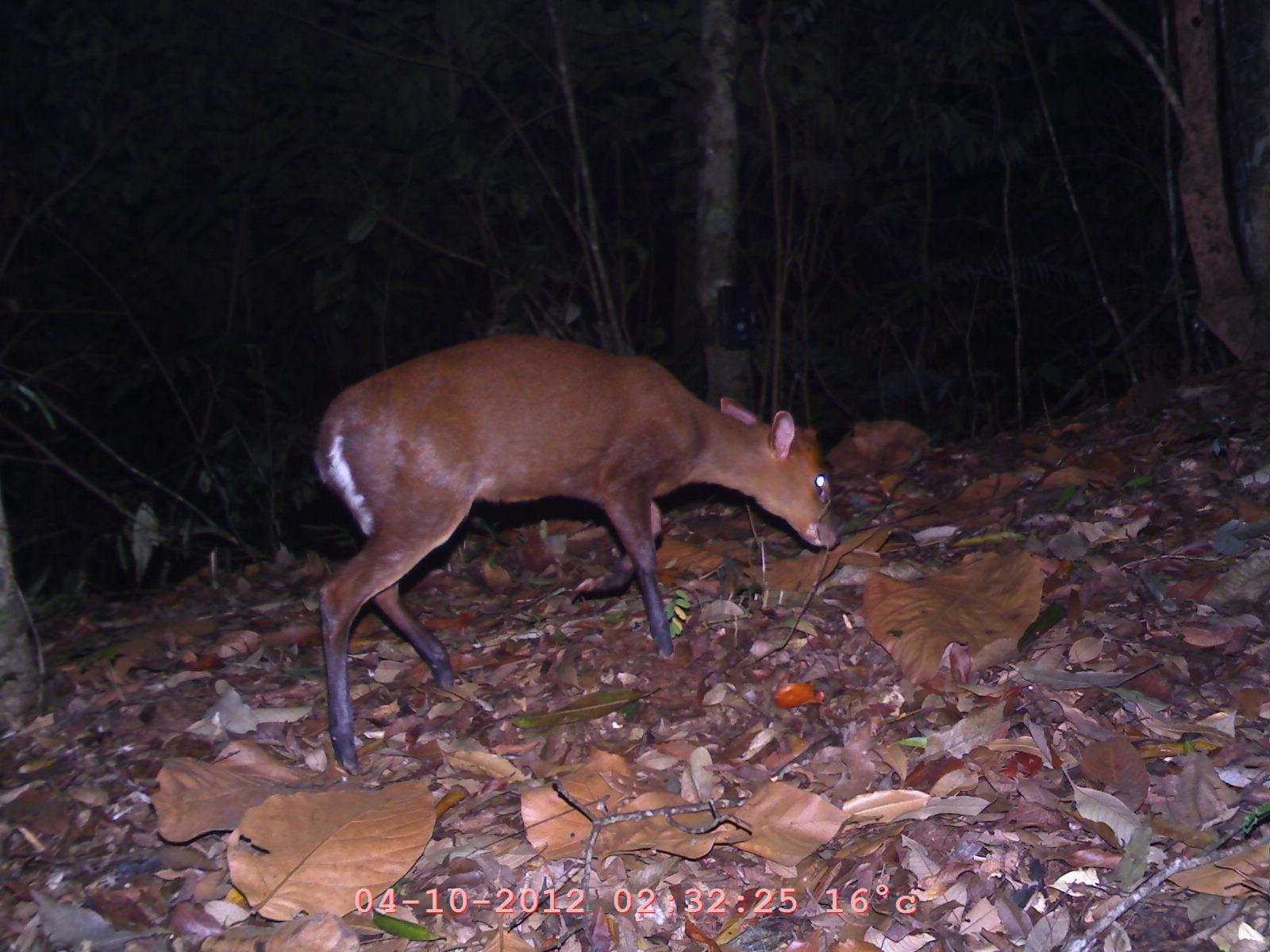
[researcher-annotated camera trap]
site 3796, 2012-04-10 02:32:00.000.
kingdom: Animalia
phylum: Chordata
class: Mammalia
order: Artiodactyla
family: Cervidae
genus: Muntiacus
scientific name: Muntiacus muntjak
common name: southern red muntjac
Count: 1.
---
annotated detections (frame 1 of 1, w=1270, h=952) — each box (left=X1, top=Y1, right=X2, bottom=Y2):
muntiacus muntjak: (left=308, top=329, right=839, bottom=775)